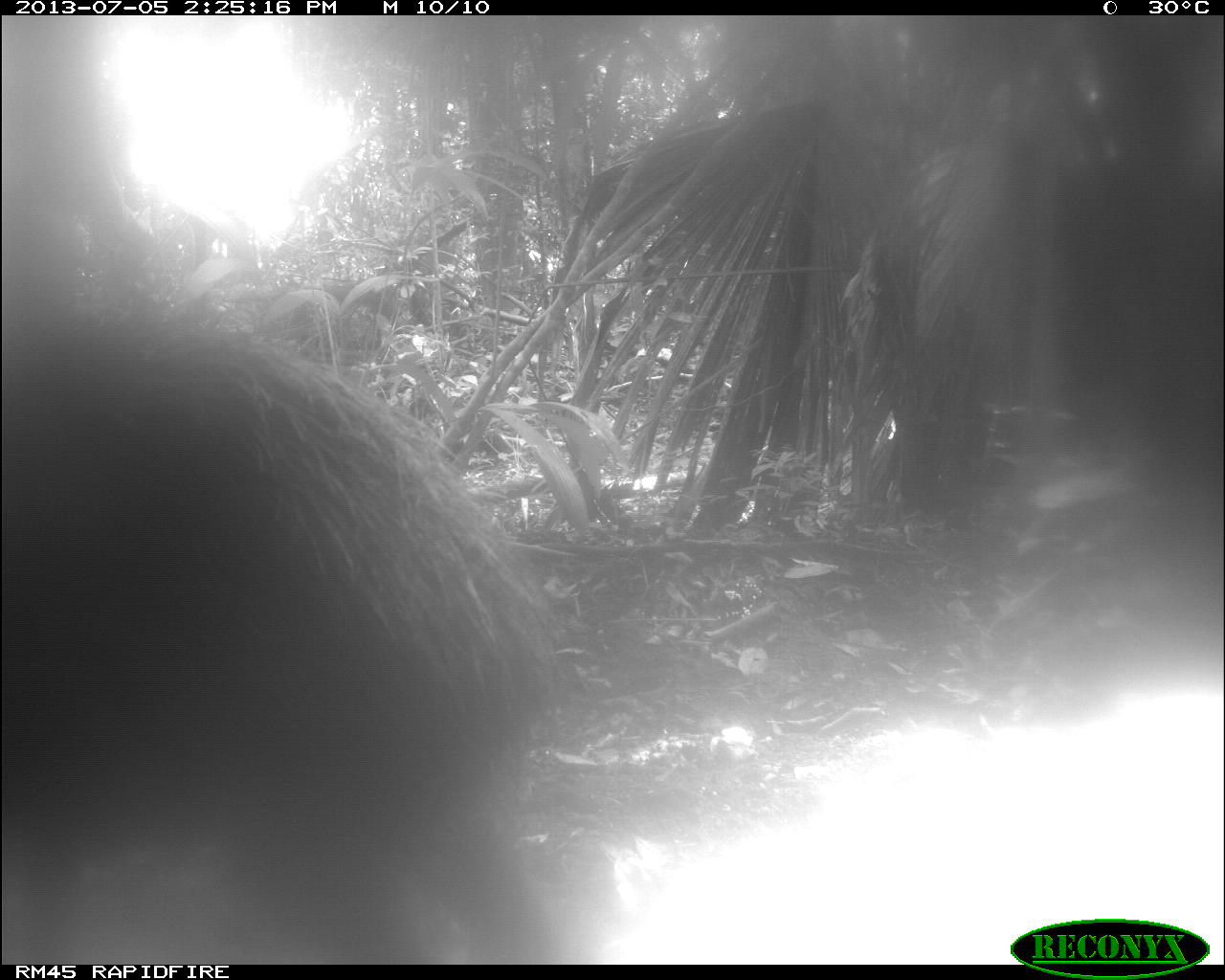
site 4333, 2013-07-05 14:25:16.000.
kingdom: Animalia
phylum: Chordata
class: Mammalia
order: Artiodactyla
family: Tayassuidae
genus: Tayassu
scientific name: Tayassu pecari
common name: white-lipped peccary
Tayassu pecari (white-lipped peccary), count 1.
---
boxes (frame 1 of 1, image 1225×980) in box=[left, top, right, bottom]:
tayassu pecari: box=[0, 281, 561, 963]